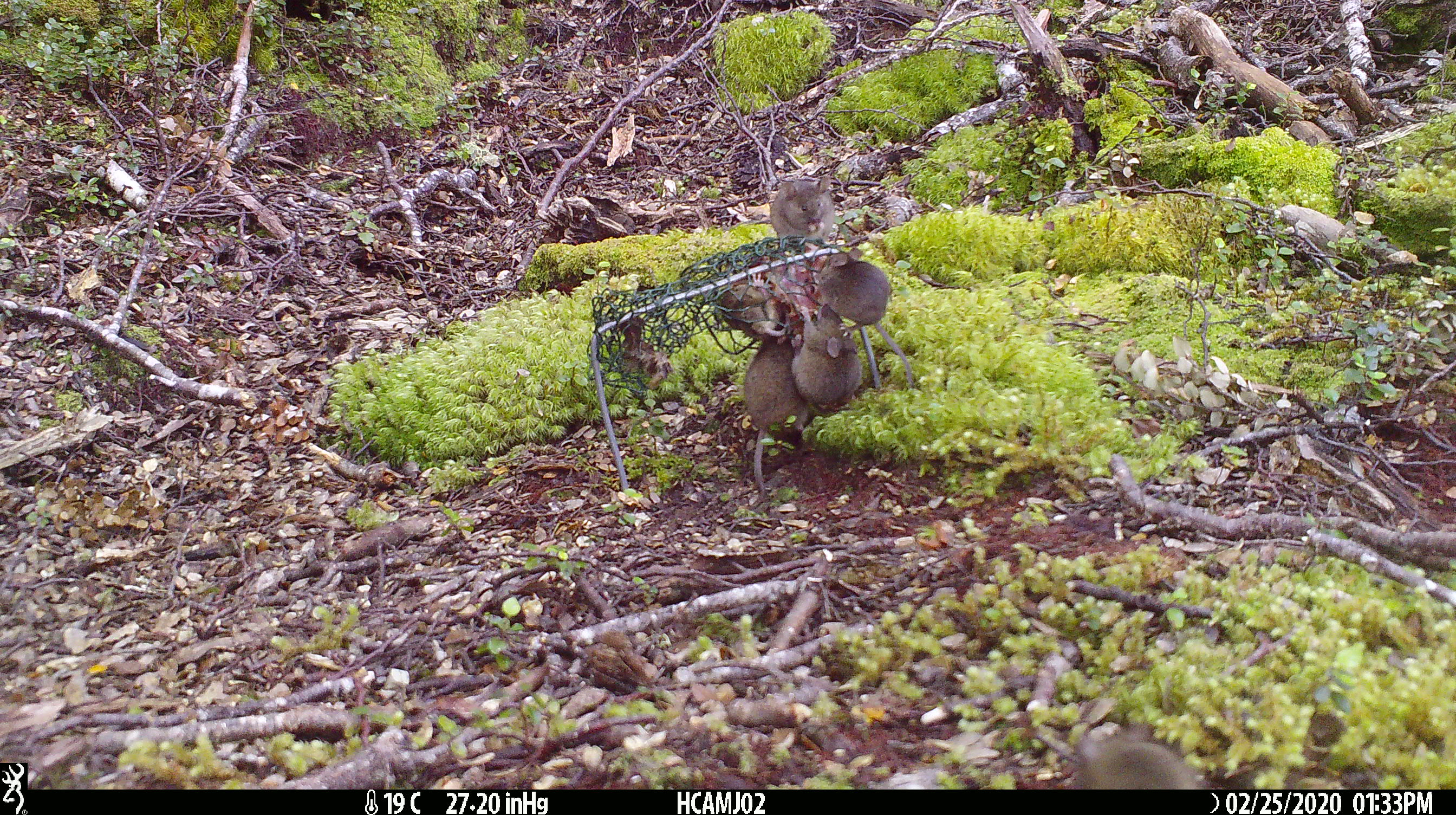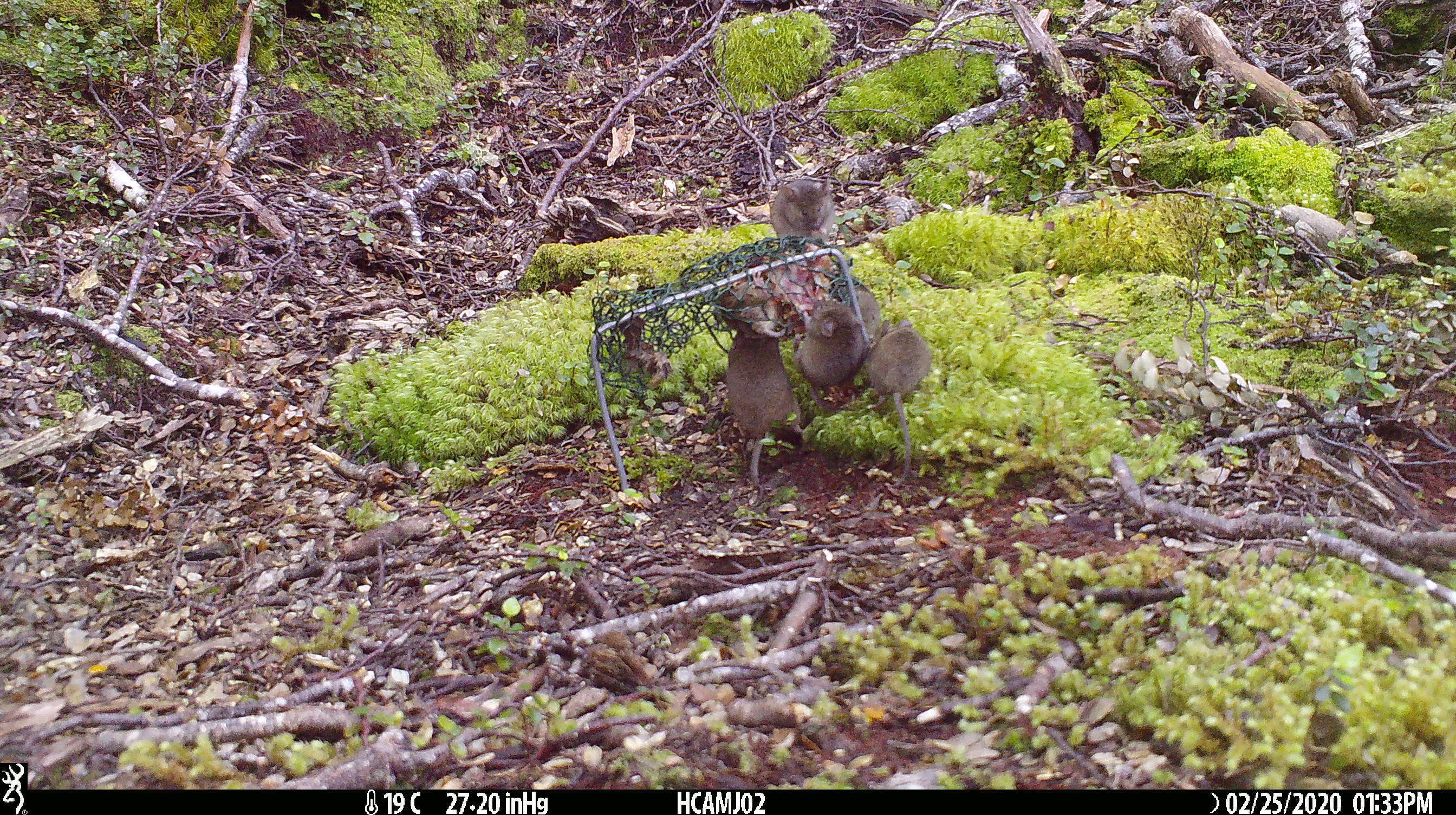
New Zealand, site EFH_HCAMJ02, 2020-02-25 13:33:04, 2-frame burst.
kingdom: Animalia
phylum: Chordata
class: Mammalia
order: Rodentia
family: Muridae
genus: Mus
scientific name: Mus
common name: mouse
Mouse (Mus).